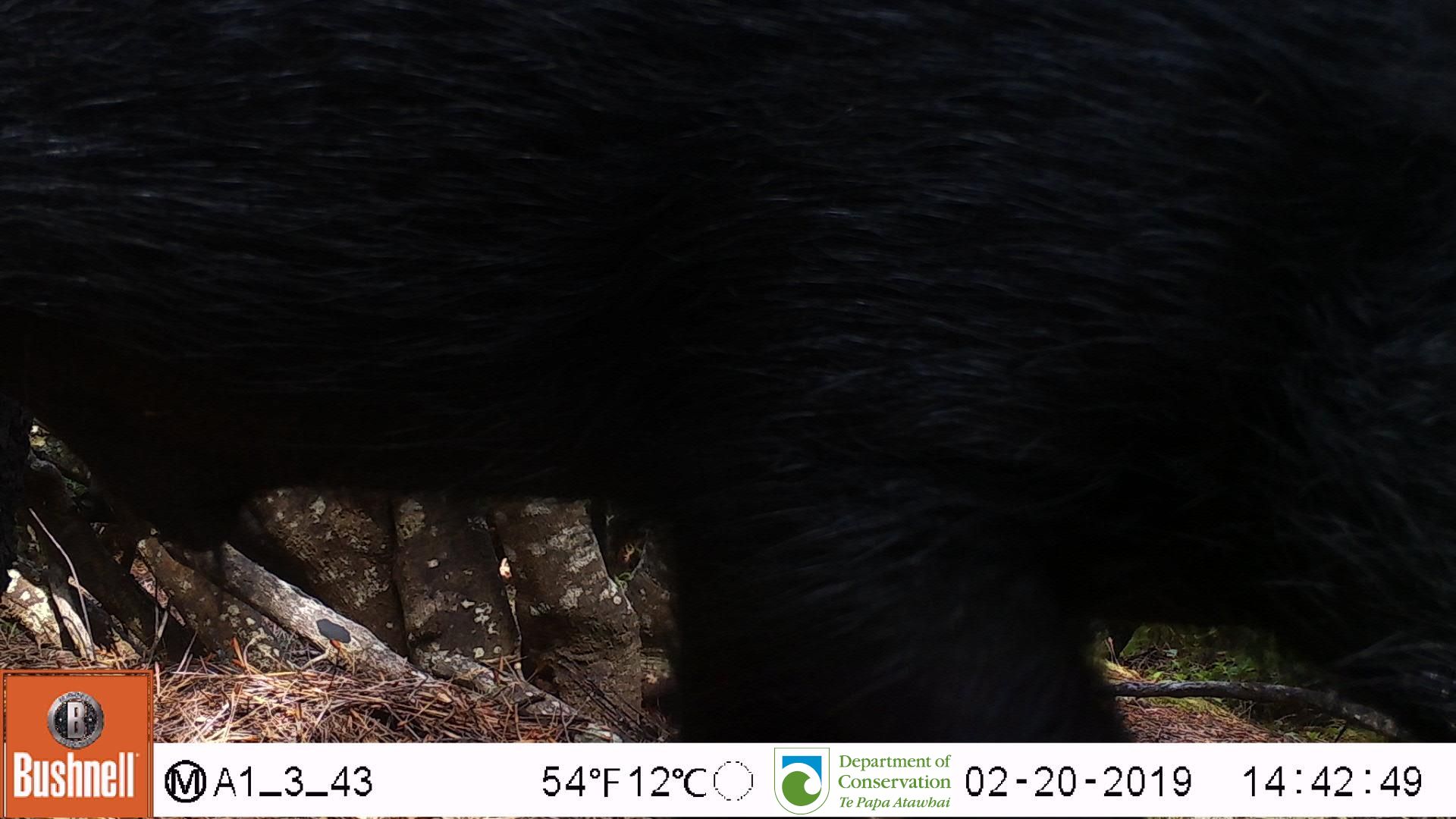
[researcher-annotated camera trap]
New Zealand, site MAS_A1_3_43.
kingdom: Animalia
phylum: Chordata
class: Mammalia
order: Artiodactyla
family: Suidae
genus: Sus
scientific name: Sus scrofa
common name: pig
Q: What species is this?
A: Pig (Sus scrofa).